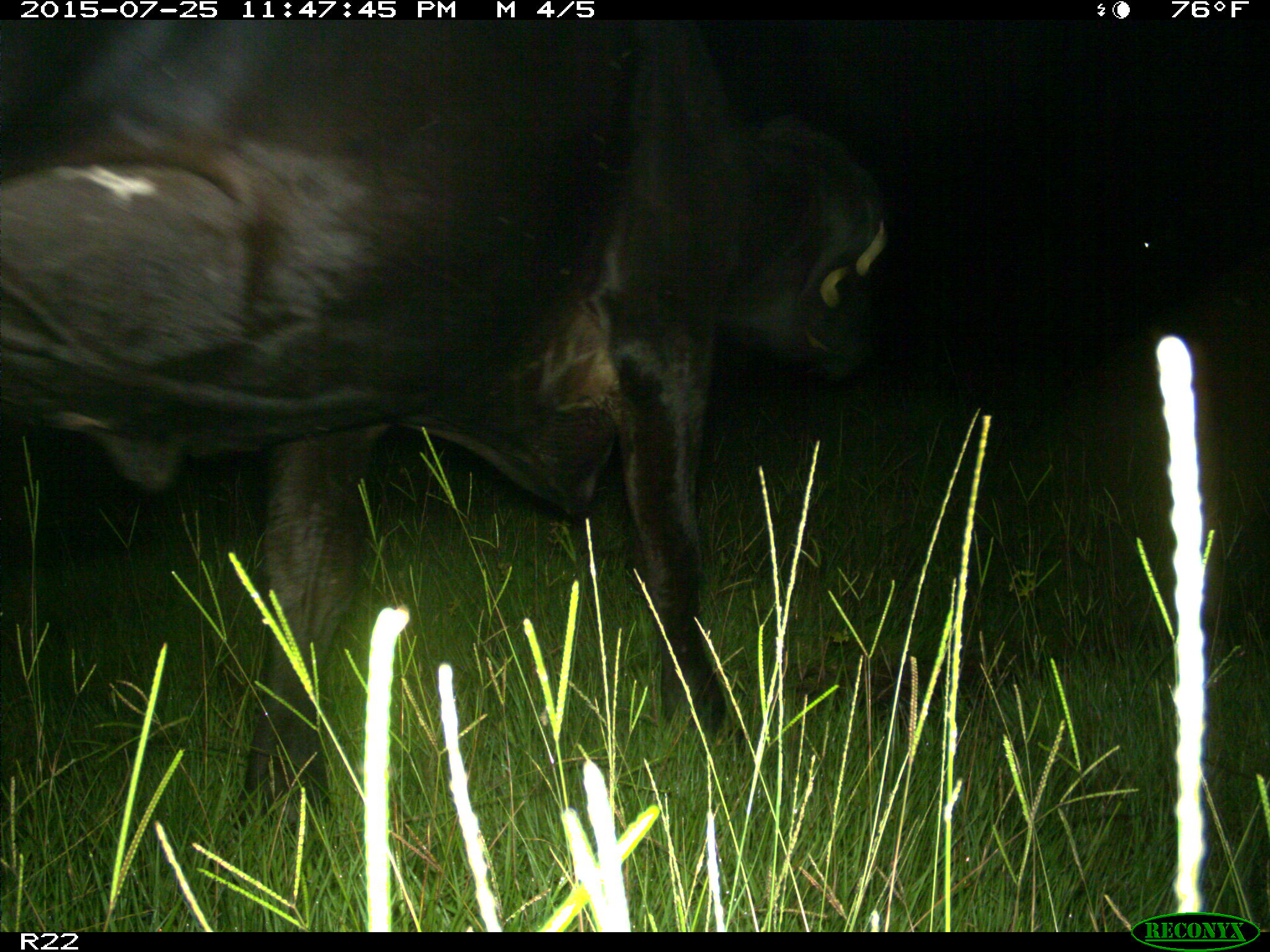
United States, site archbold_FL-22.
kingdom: Animalia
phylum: Chordata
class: Mammalia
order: Artiodactyla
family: Bovidae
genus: Bos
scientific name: Bos taurus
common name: domestic cow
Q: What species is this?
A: Bos taurus (domestic cow).